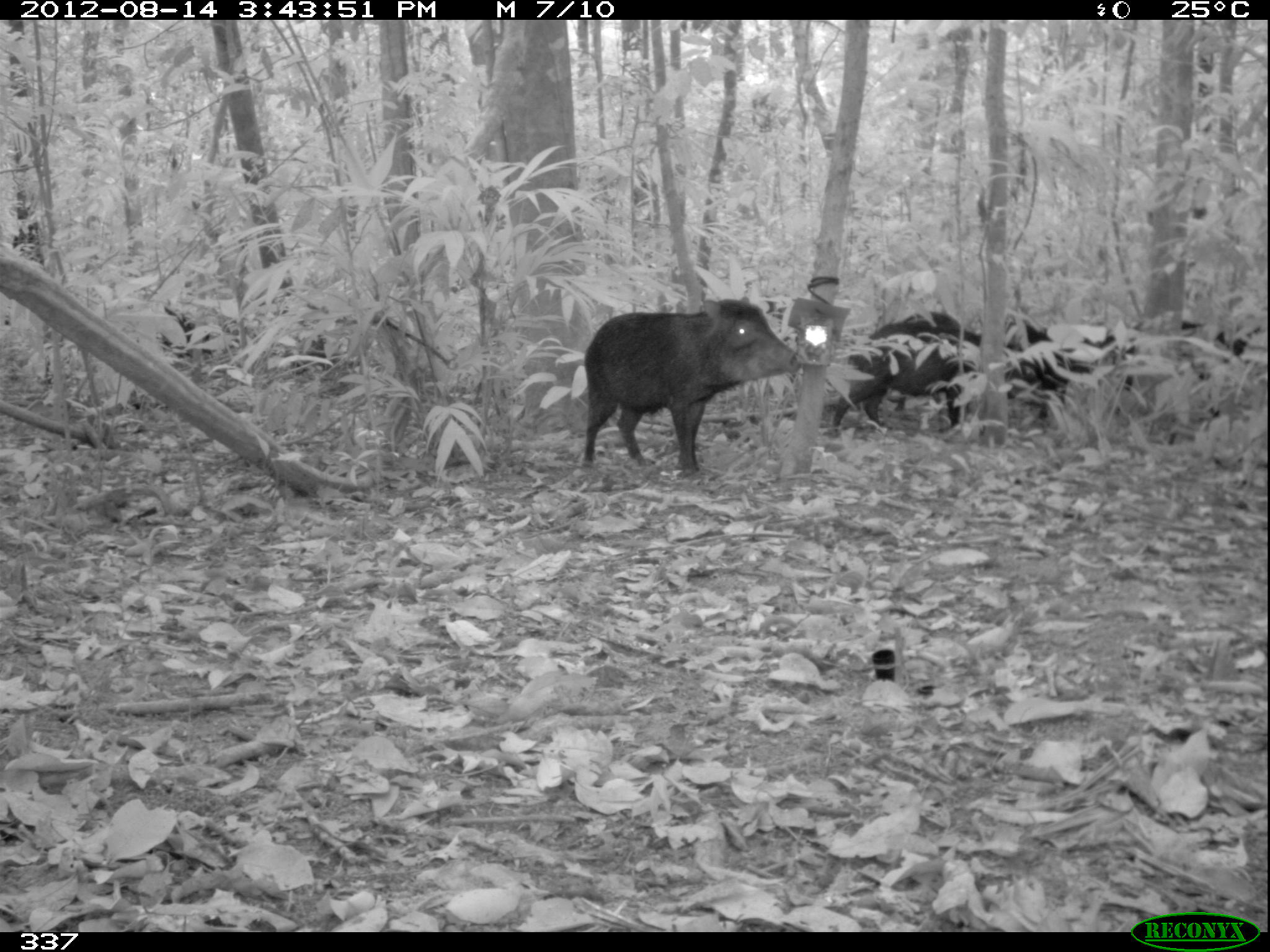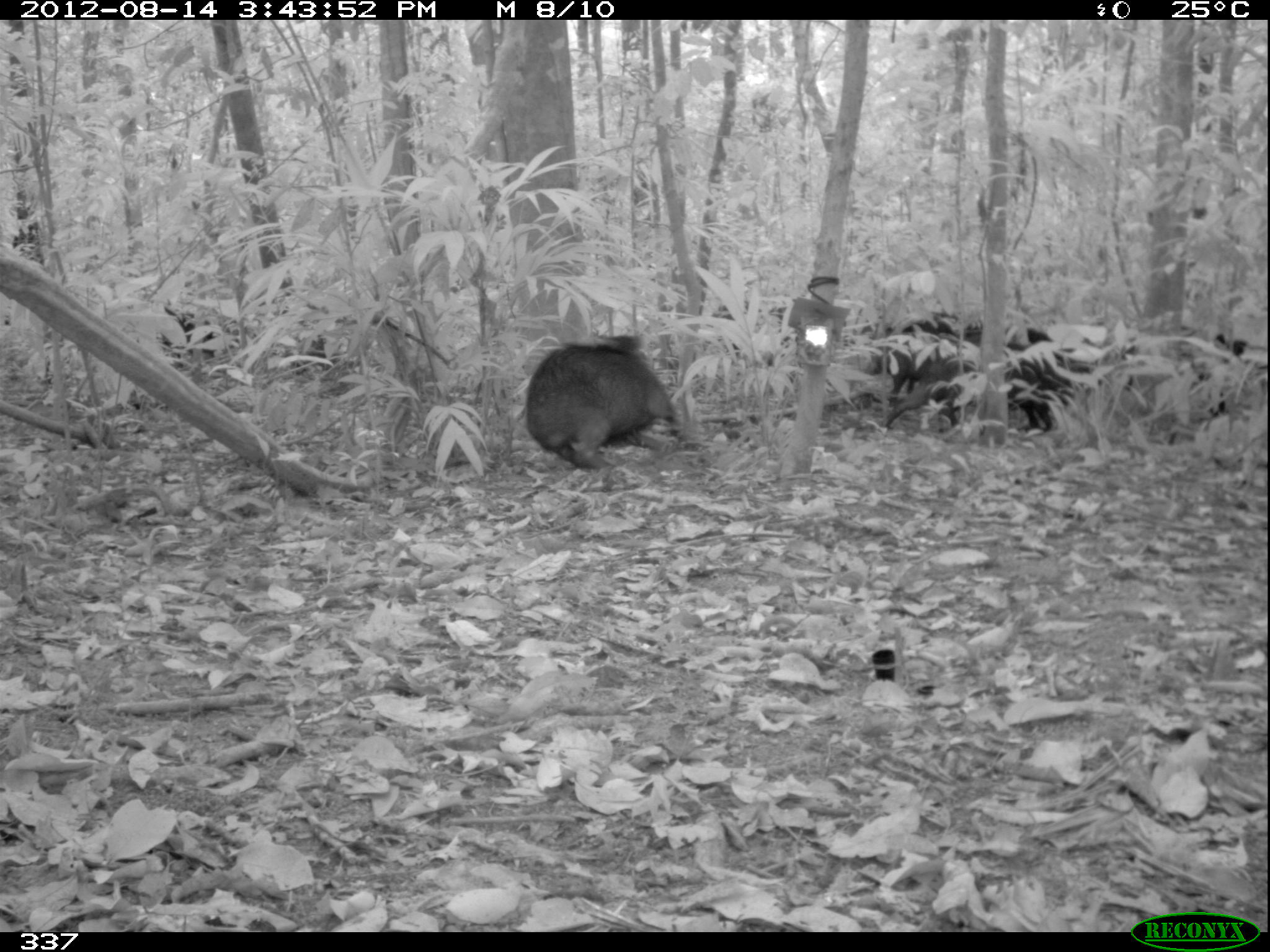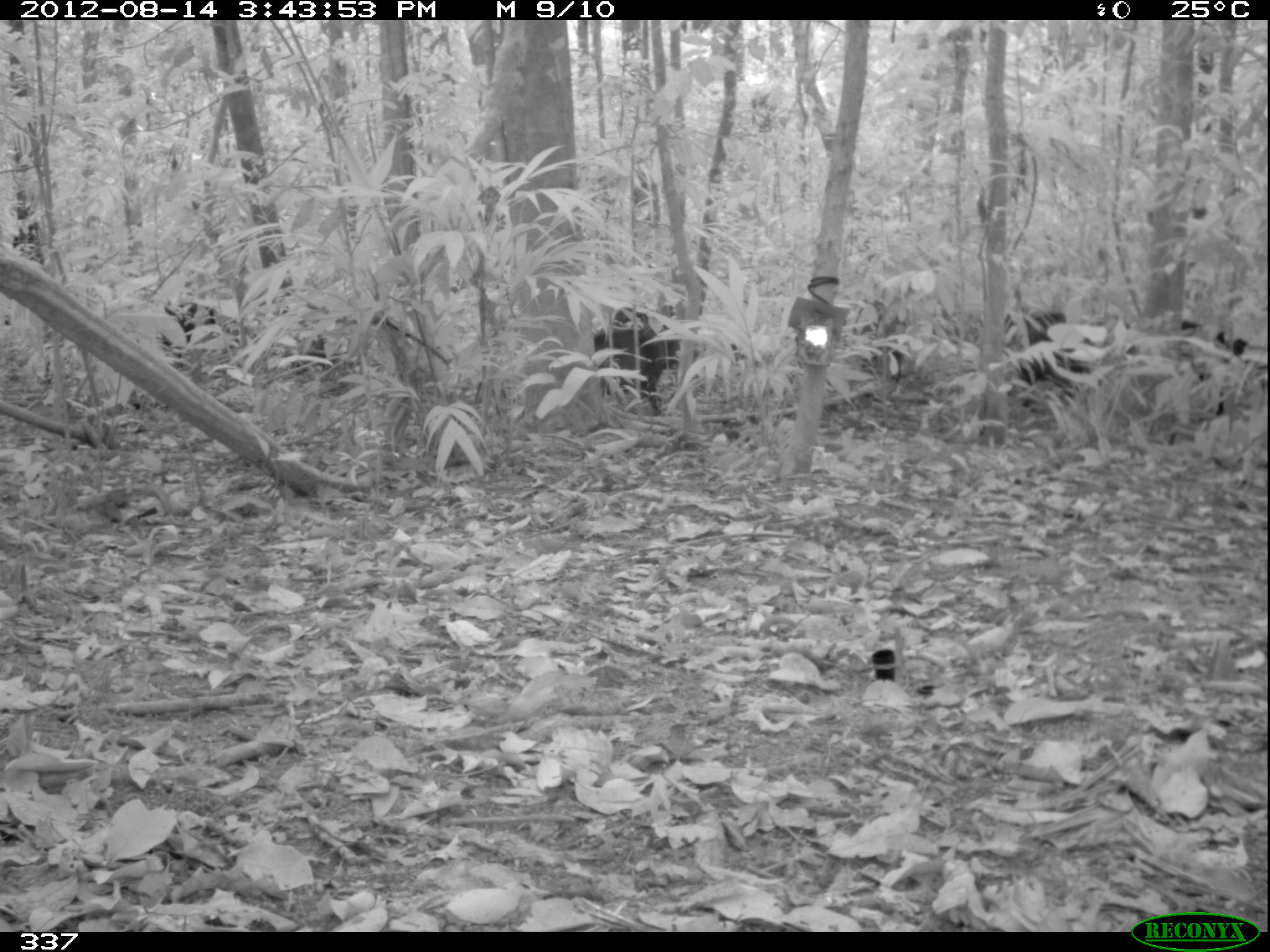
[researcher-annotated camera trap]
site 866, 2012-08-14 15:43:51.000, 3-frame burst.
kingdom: Animalia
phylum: Chordata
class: Mammalia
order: Artiodactyla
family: Tayassuidae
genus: Tayassu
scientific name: Tayassu pecari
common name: white-lipped peccary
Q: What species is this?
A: Tayassu pecari (white-lipped peccary).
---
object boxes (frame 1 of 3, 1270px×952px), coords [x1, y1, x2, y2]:
tayassu pecari: [576, 288, 805, 479]; [826, 304, 985, 440]; [1130, 317, 1262, 438]; [1003, 307, 1126, 435]; [162, 307, 213, 357]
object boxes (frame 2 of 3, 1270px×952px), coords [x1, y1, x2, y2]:
tayassu pecari: [862, 325, 1100, 428]; [522, 336, 696, 469]; [1109, 322, 1246, 415]; [853, 312, 949, 409]; [161, 305, 216, 358]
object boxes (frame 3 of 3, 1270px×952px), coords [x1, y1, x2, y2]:
tayassu pecari: [590, 305, 737, 420]; [1003, 311, 1135, 413]; [1179, 318, 1267, 420]; [159, 300, 258, 373]